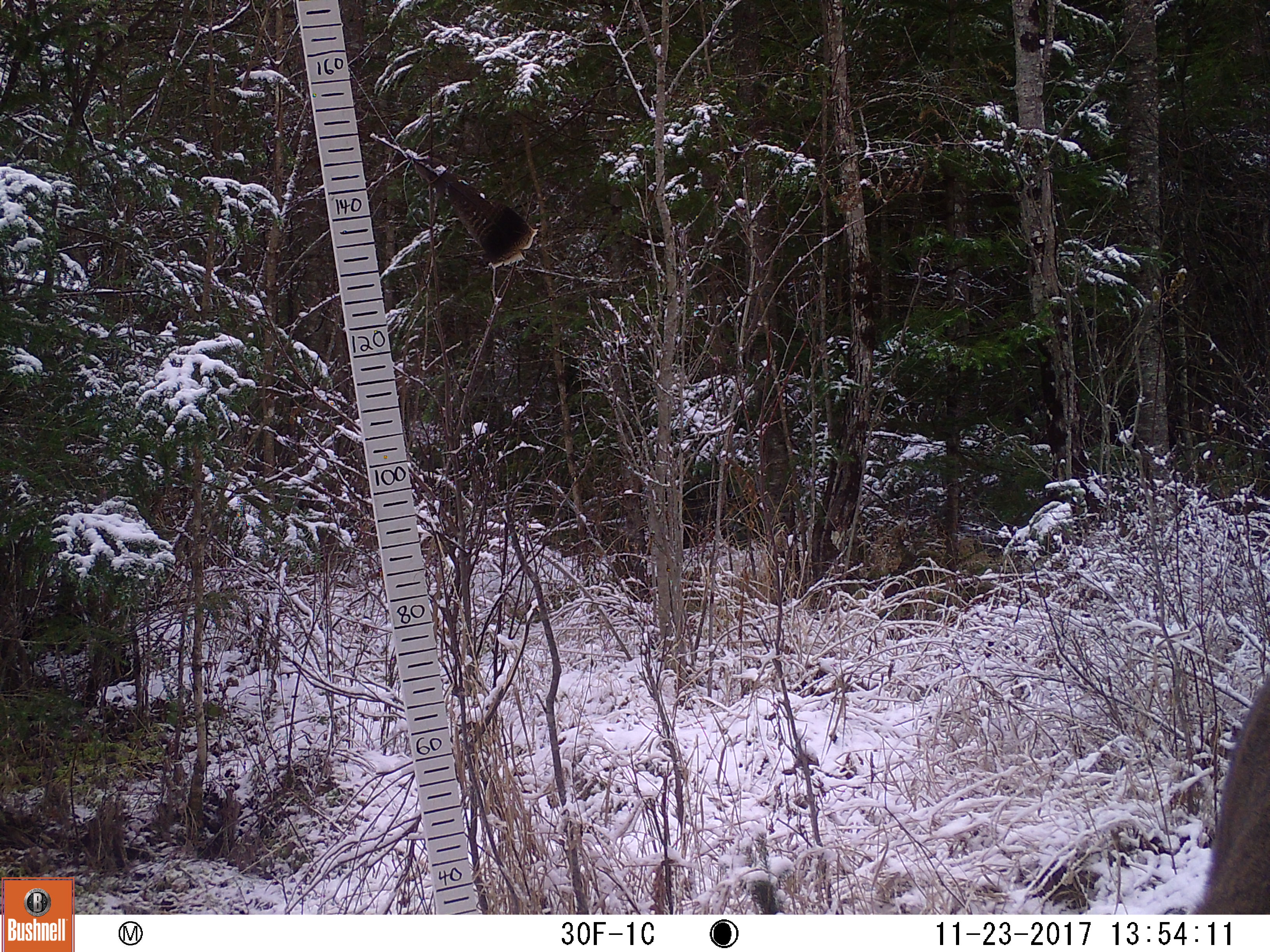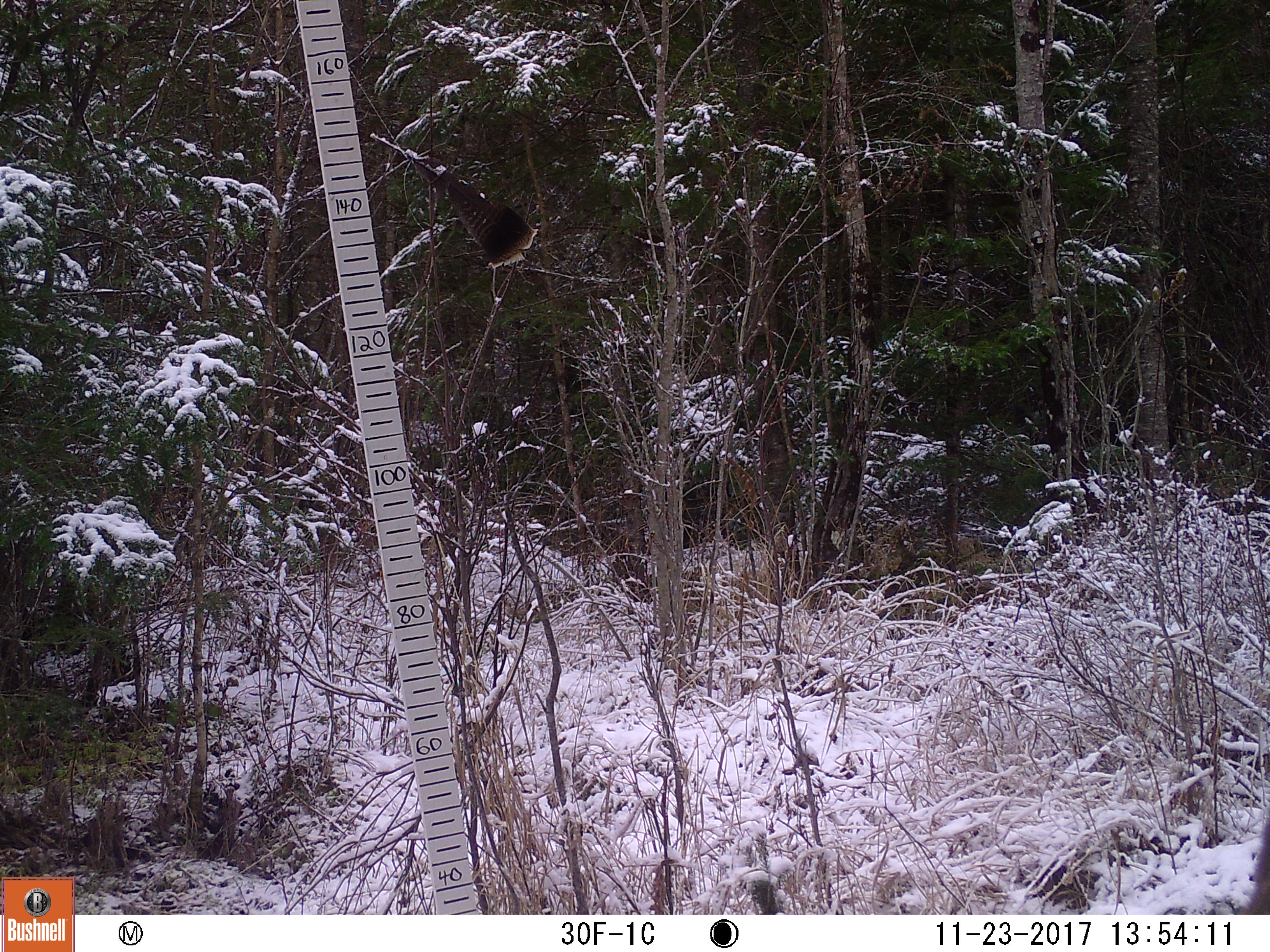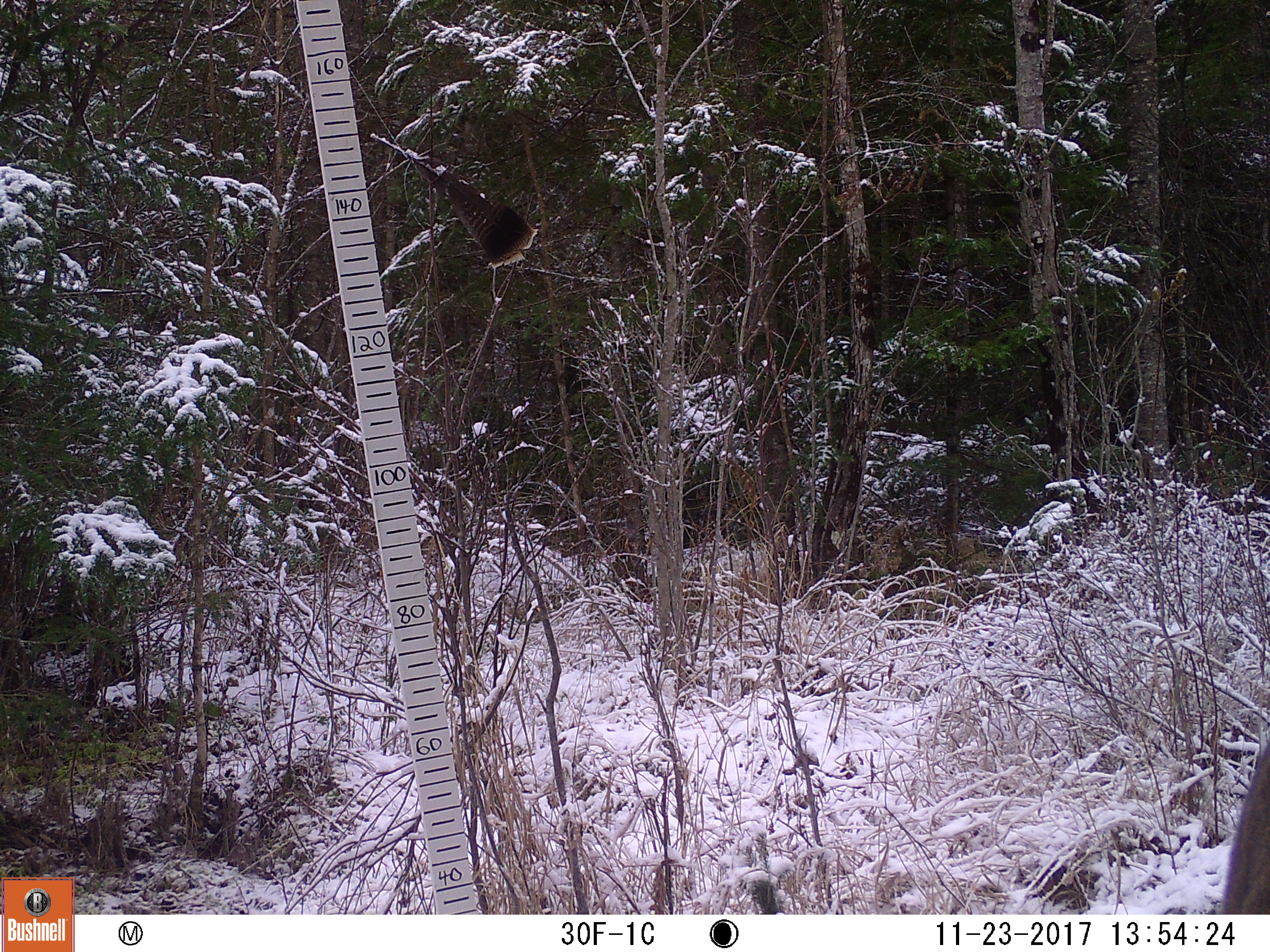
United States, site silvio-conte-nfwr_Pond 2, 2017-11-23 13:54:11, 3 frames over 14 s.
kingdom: Animalia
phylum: Chordata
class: Mammalia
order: Artiodactyla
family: Cervidae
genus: Odocoileus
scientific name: Odocoileus virginianus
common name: white-tailed deer